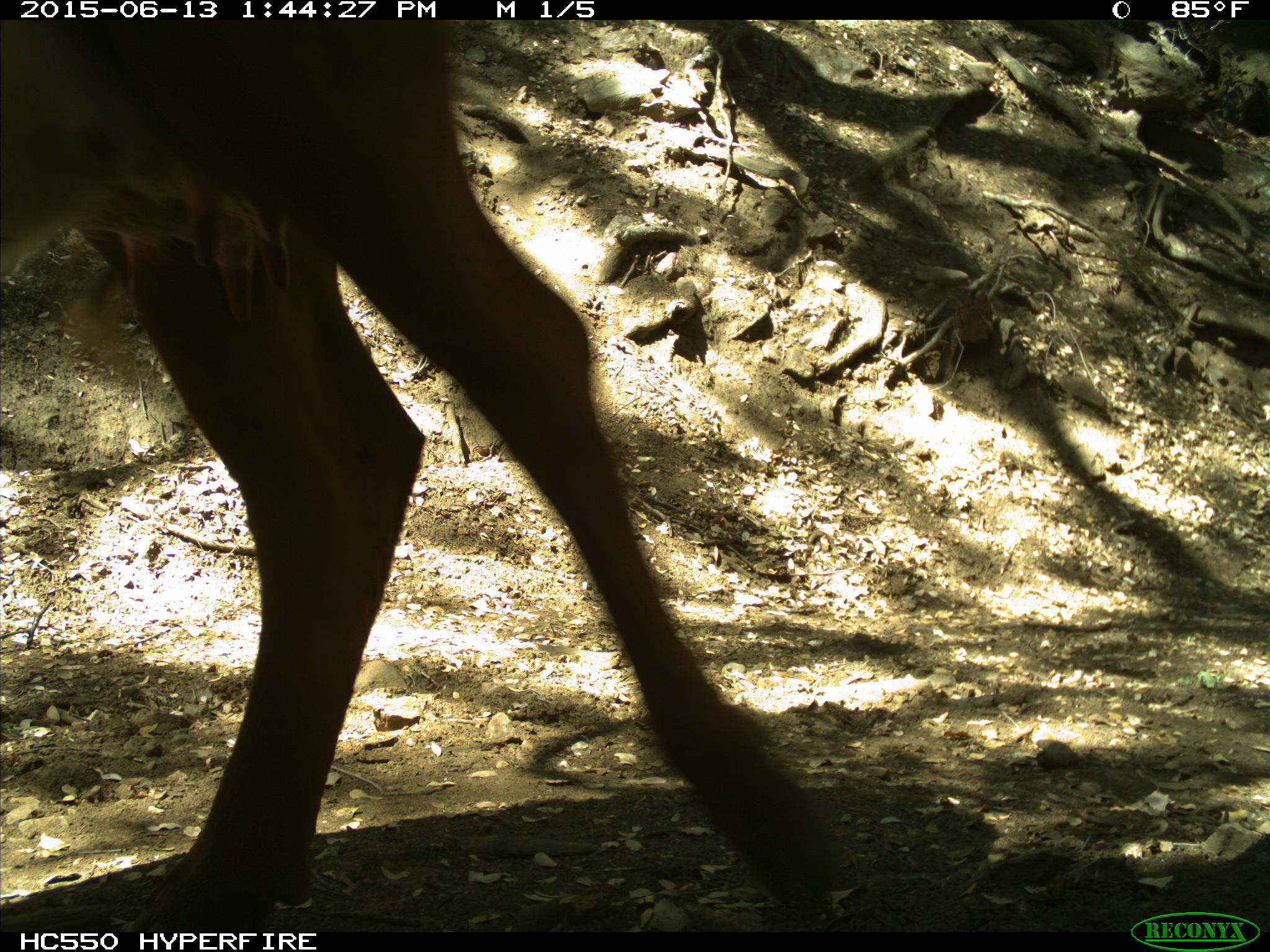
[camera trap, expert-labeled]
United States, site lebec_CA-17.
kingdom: Animalia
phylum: Chordata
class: Mammalia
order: Artiodactyla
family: Bovidae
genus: Bos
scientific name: Bos taurus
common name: domestic cow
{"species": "Bos taurus (domestic cow)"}